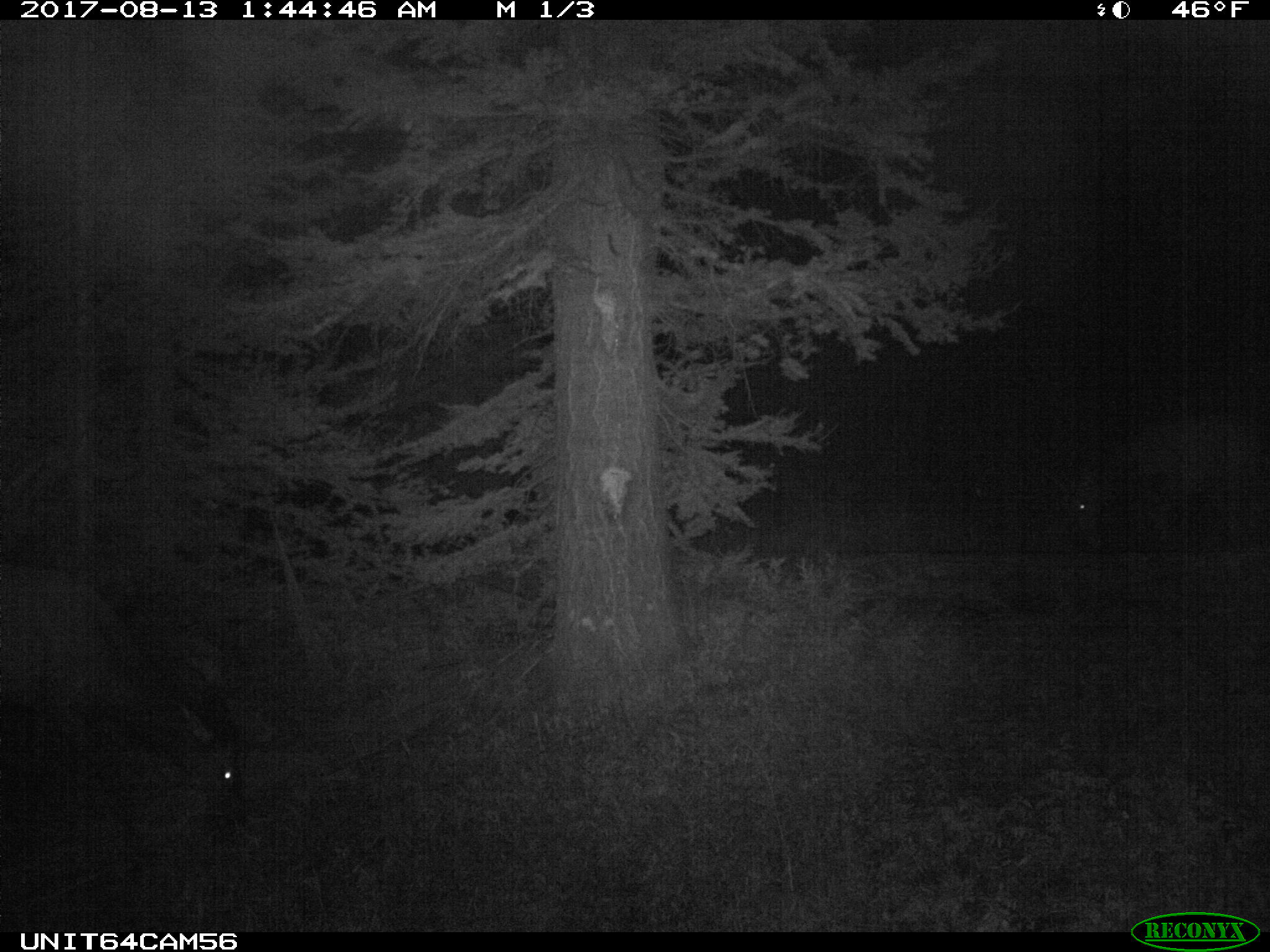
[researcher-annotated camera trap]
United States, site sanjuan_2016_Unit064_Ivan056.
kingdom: Animalia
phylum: Chordata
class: Mammalia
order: Artiodactyla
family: Cervidae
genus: Cervus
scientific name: Cervus elaphus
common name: red deer